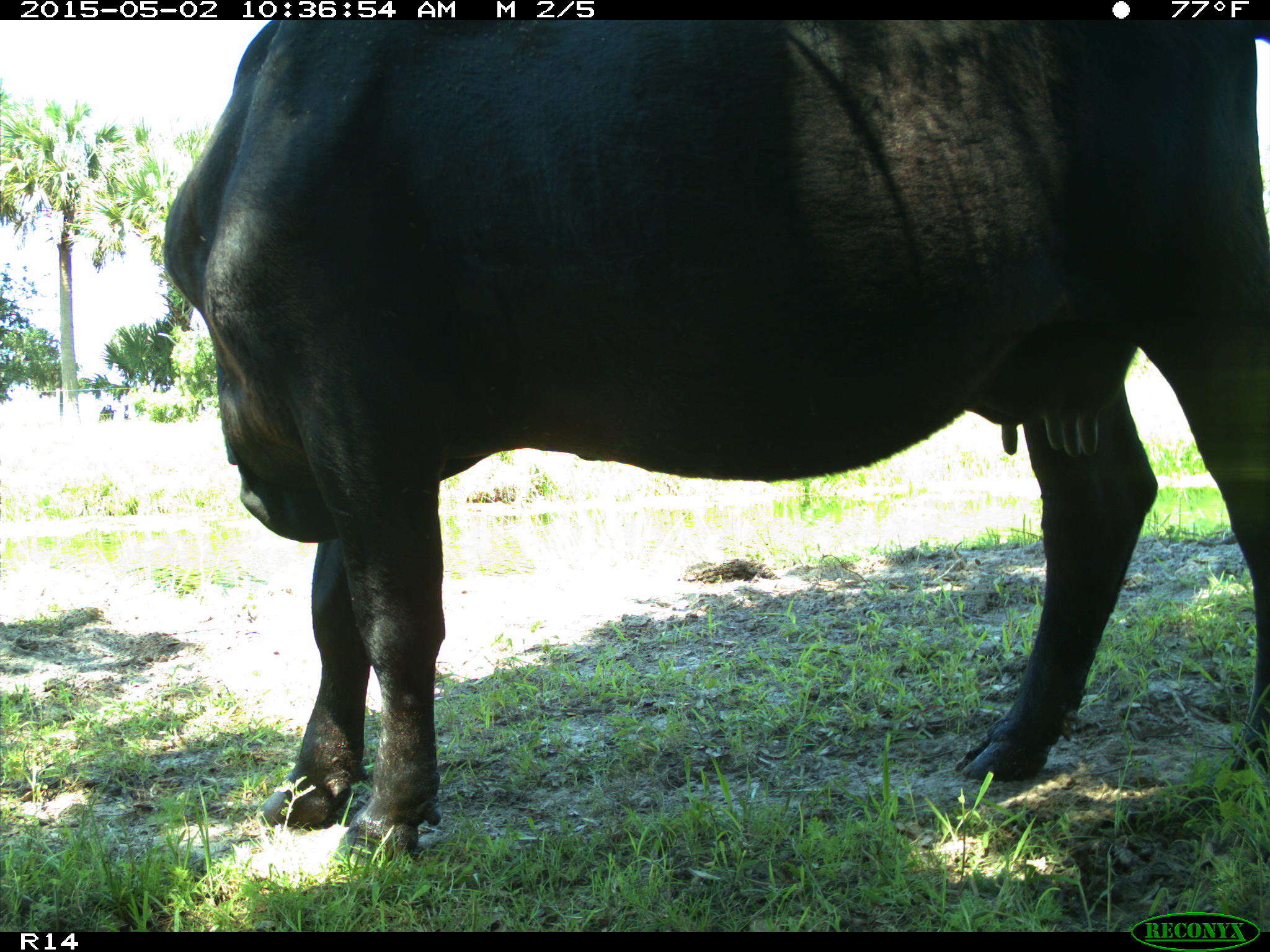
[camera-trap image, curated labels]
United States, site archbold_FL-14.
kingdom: Animalia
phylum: Chordata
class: Mammalia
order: Artiodactyla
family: Bovidae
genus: Bos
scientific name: Bos taurus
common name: domestic cow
Bos taurus (domestic cow).